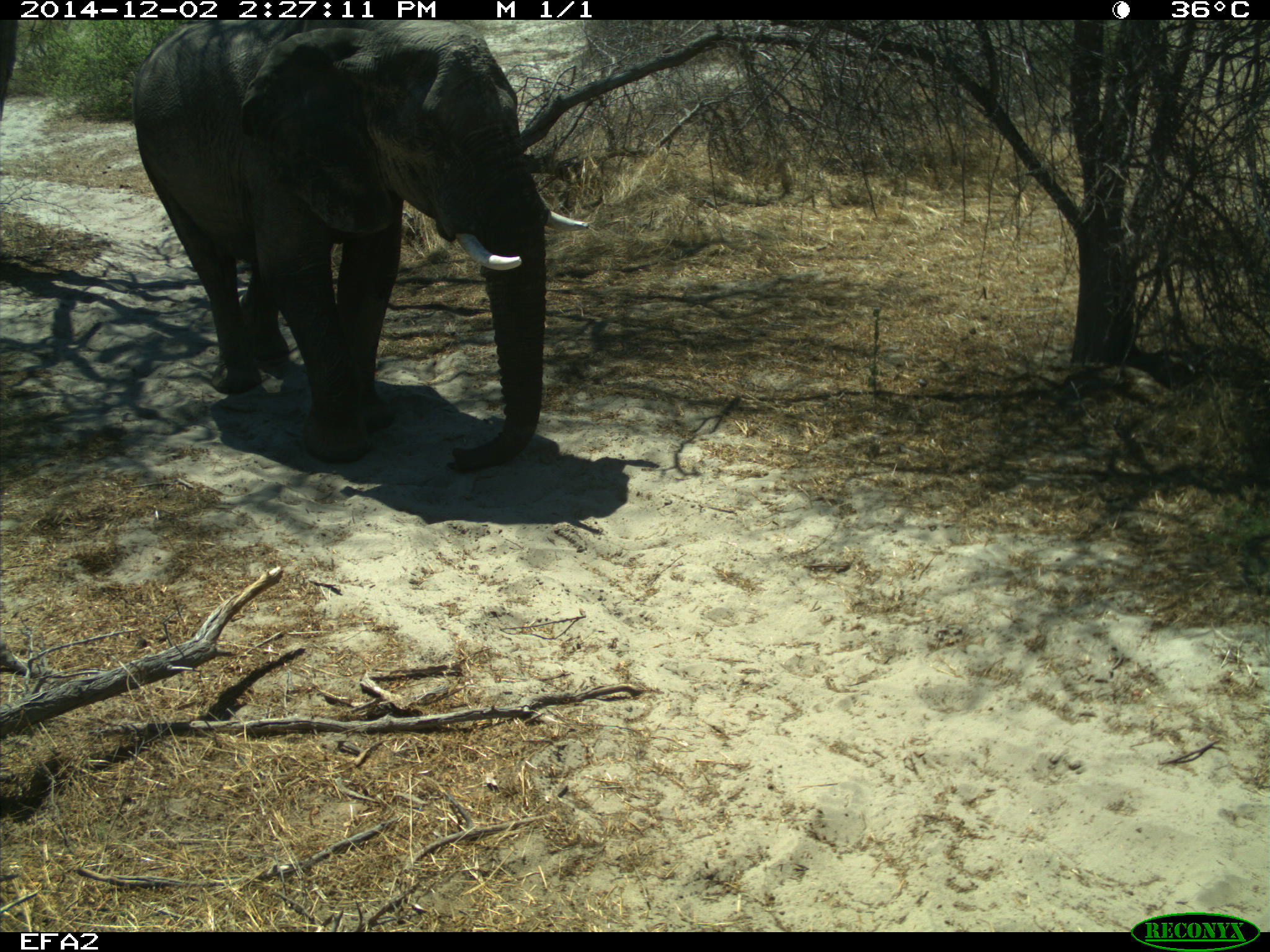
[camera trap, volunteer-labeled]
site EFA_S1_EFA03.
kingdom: Animalia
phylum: Chordata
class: Mammalia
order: Proboscidea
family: Elephantidae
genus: Loxodonta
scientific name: Loxodonta africana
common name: african bush elephant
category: elephant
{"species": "elephant (african bush elephant) (Loxodonta africana)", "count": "1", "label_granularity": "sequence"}